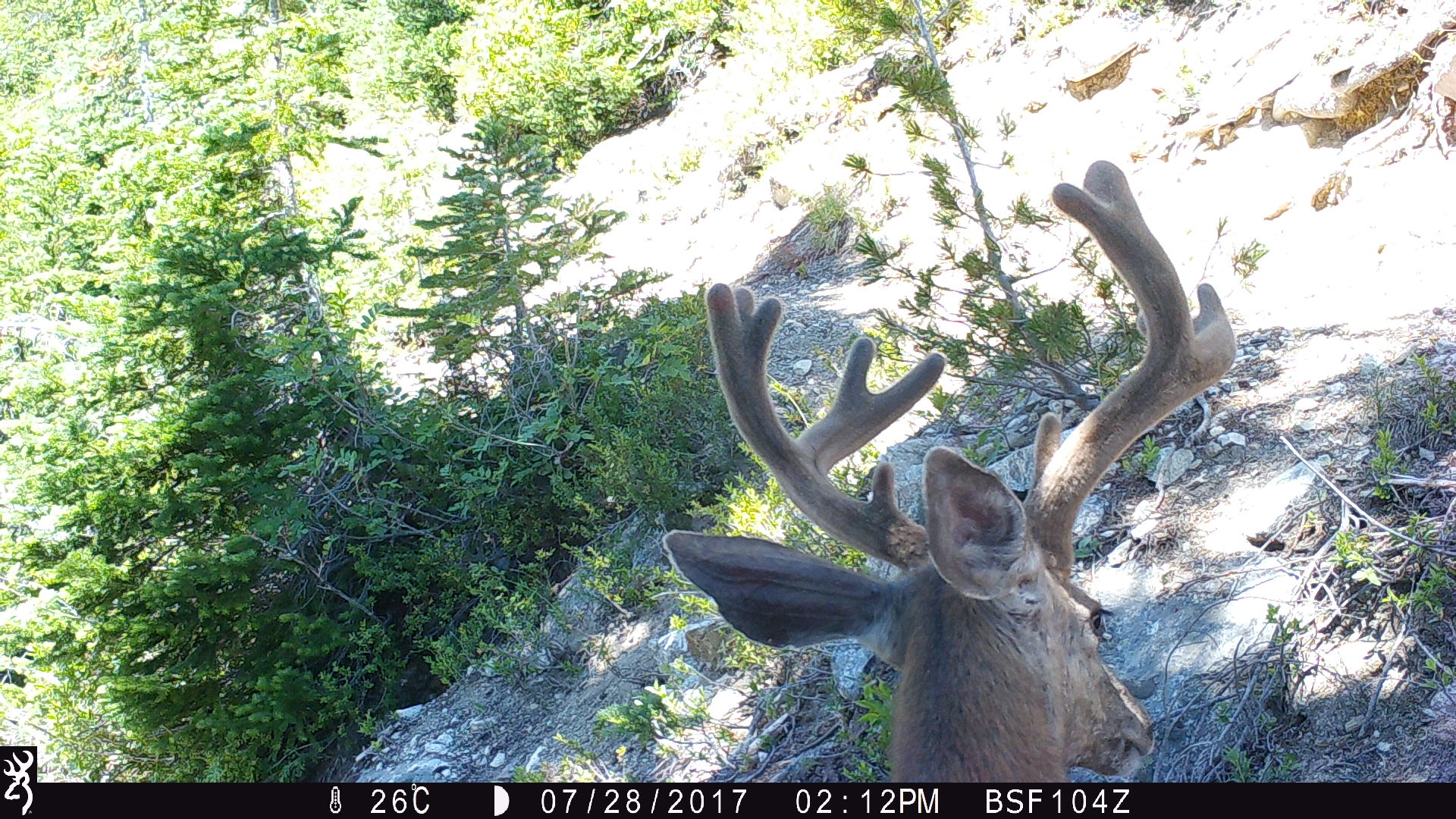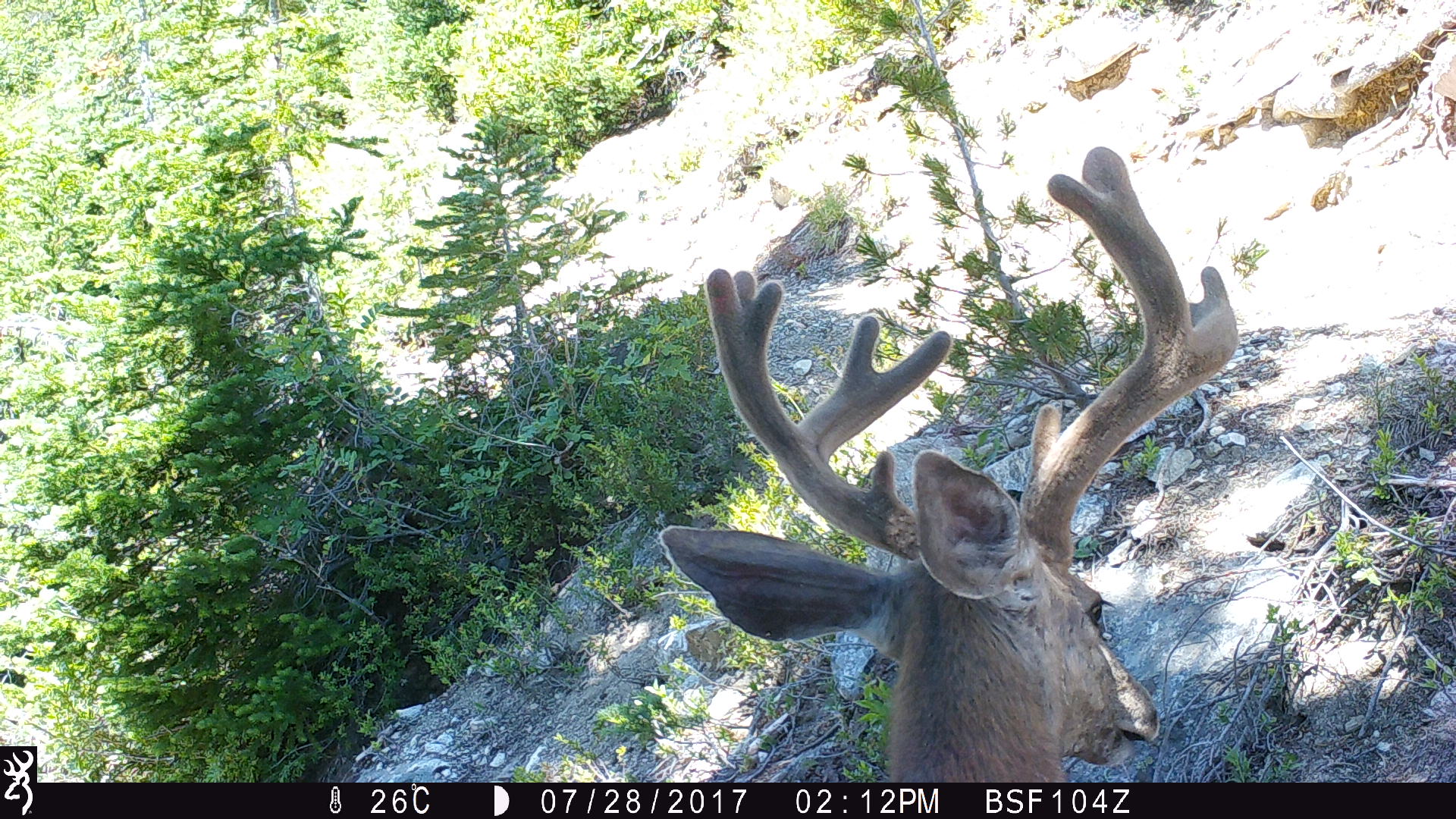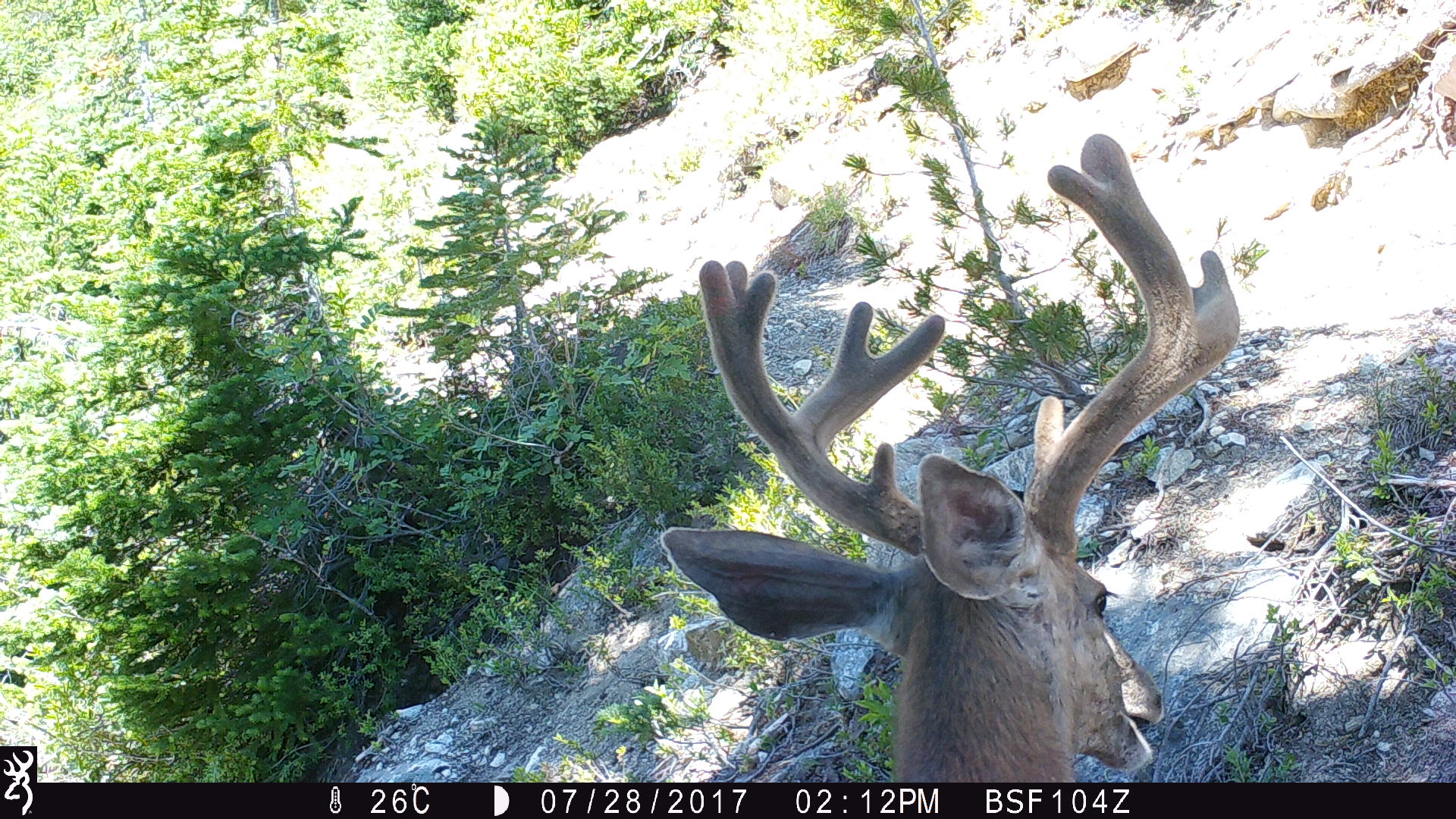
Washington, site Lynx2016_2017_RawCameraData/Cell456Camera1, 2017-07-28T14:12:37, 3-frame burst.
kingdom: Animalia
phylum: Chordata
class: Mammalia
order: Artiodactyla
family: Cervidae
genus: Odocoileus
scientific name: Odocoileus hemionus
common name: mule deer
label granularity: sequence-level